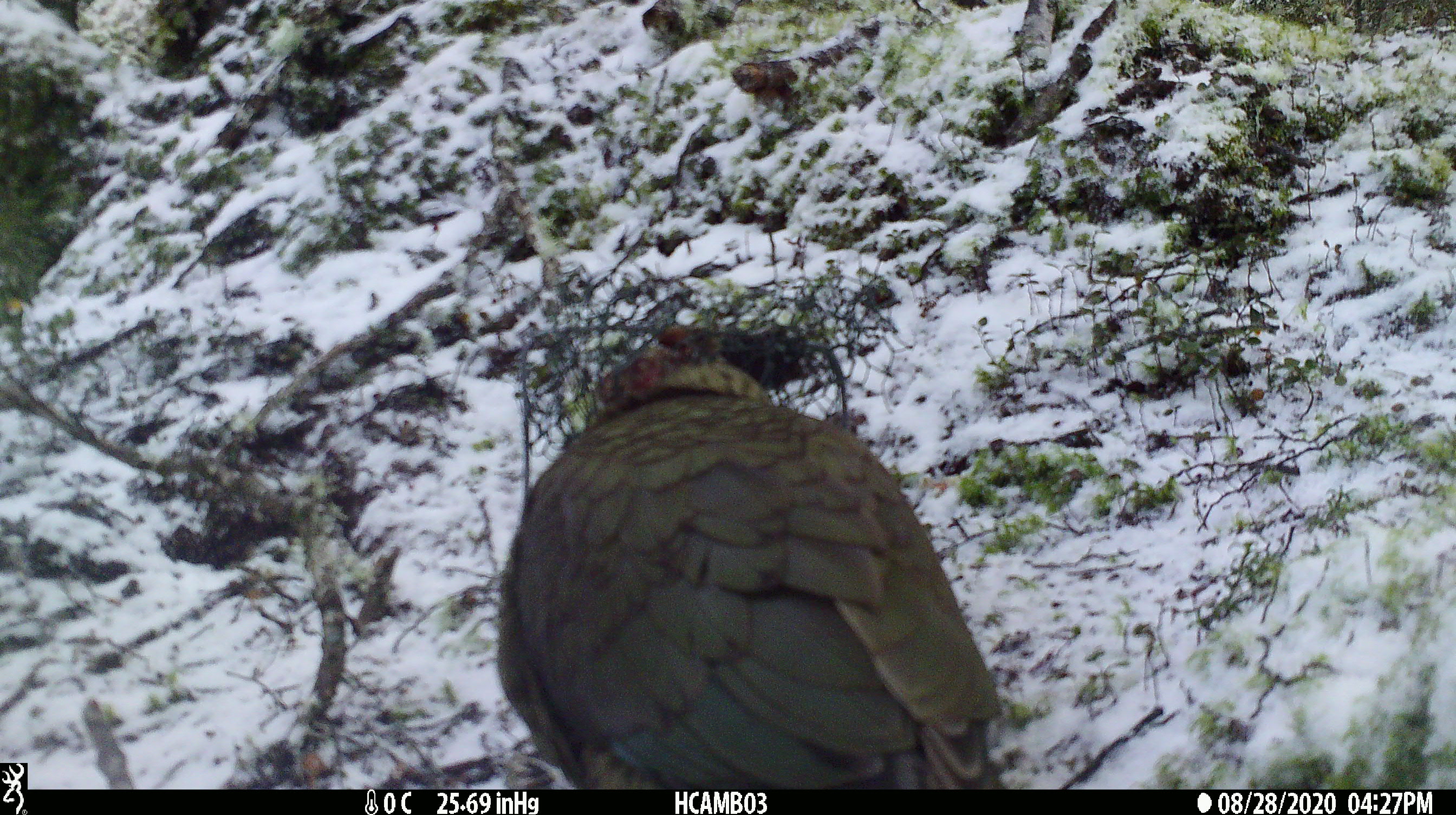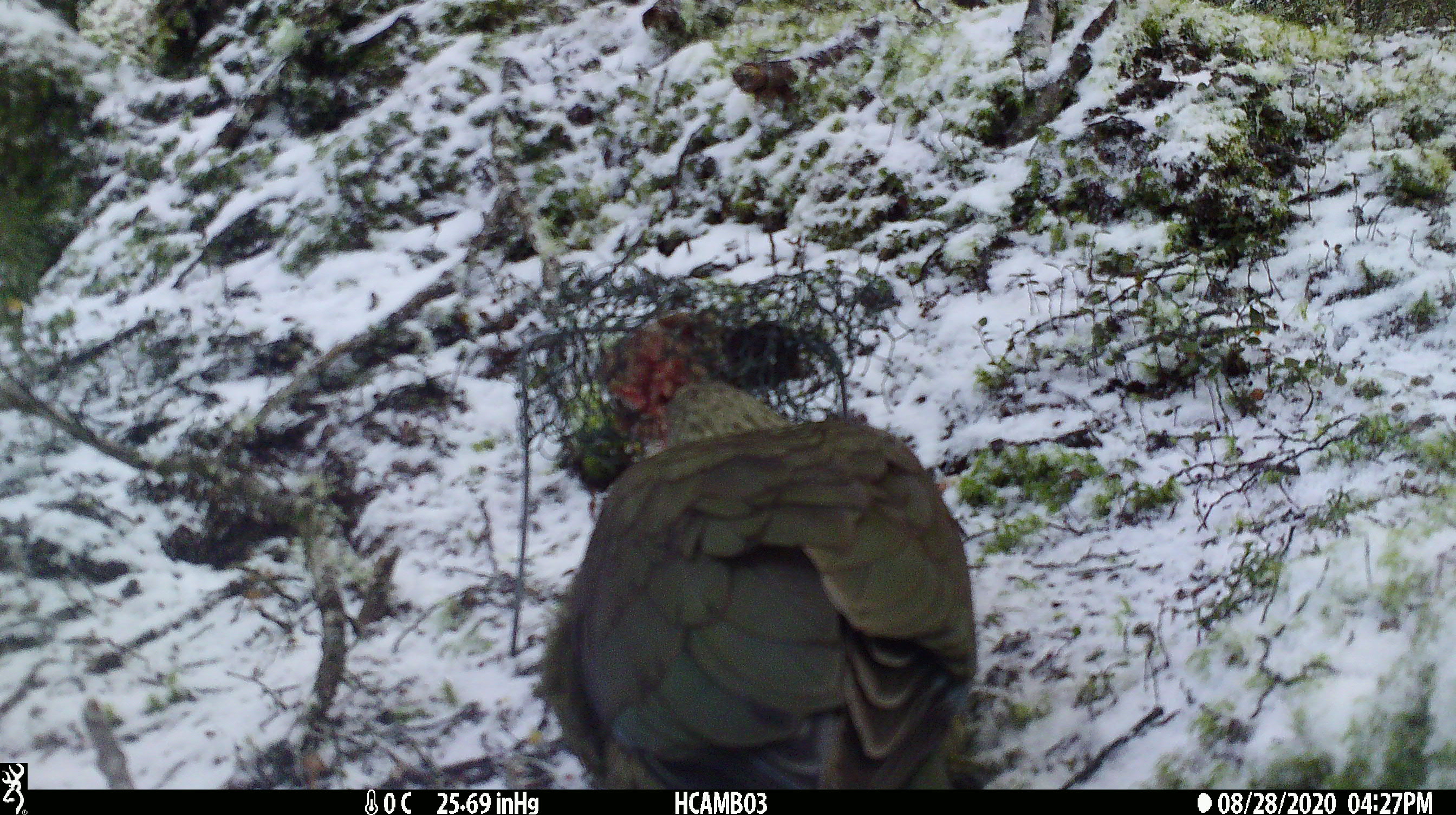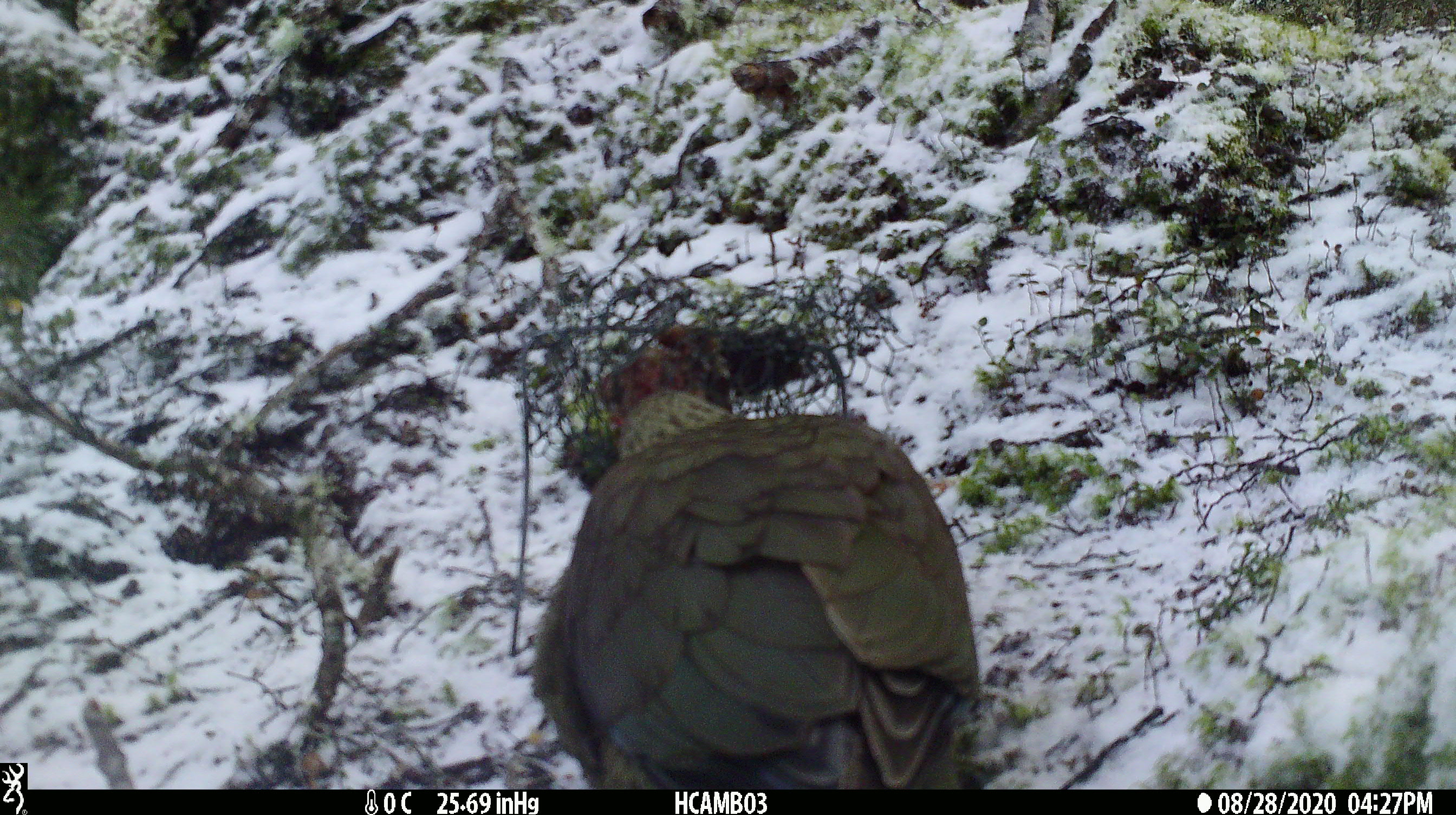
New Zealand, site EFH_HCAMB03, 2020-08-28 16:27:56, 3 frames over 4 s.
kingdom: Animalia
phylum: Chordata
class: Aves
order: Psittaciformes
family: Strigopidae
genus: Nestor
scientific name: Nestor notabilis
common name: kea